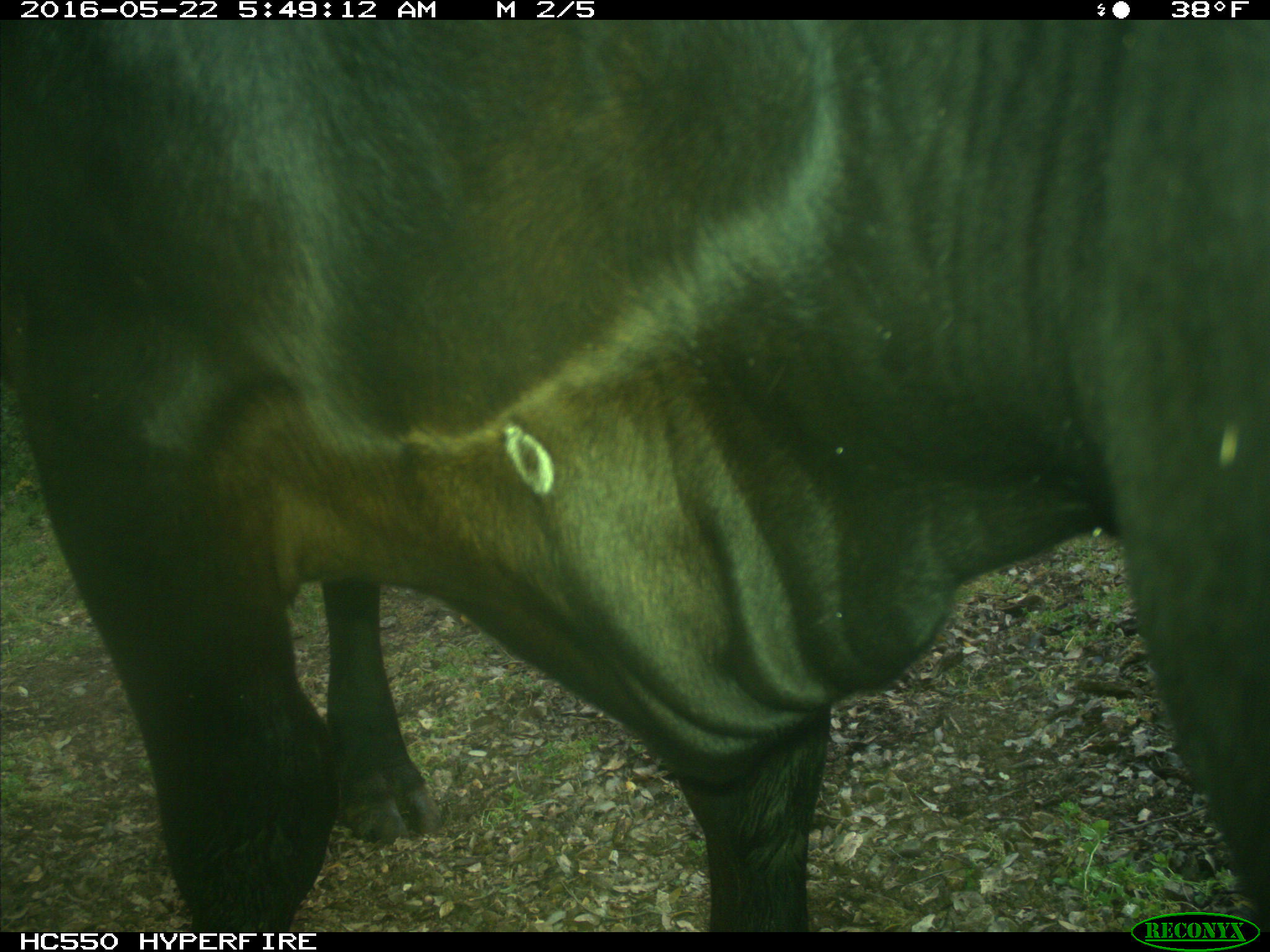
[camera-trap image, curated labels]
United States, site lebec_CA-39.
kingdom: Animalia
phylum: Chordata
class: Mammalia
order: Artiodactyla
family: Bovidae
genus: Bos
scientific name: Bos taurus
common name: domestic cow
Bos taurus (domestic cow).